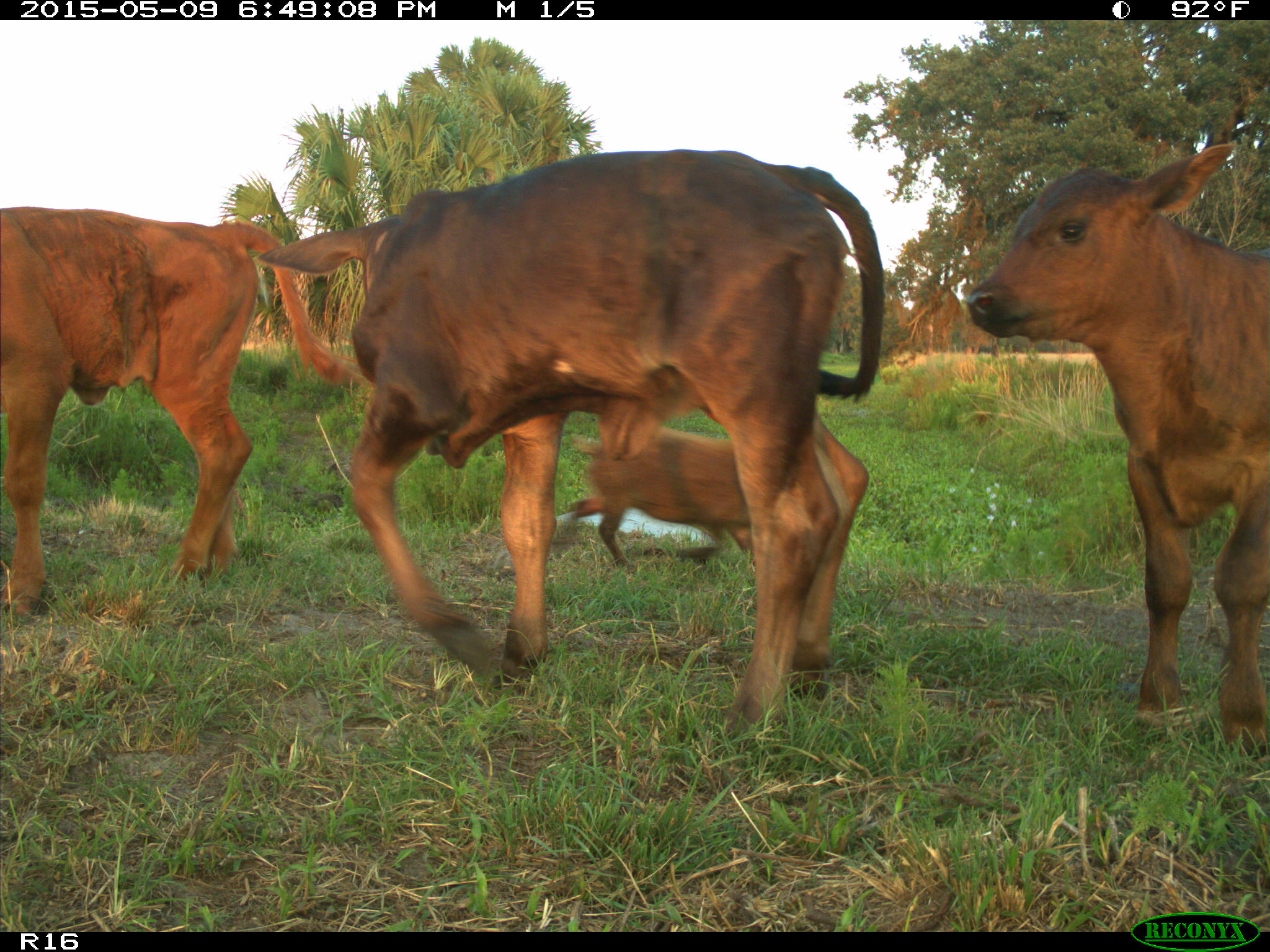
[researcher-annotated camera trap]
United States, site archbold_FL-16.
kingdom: Animalia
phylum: Chordata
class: Mammalia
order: Artiodactyla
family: Bovidae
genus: Bos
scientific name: Bos taurus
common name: domestic cow